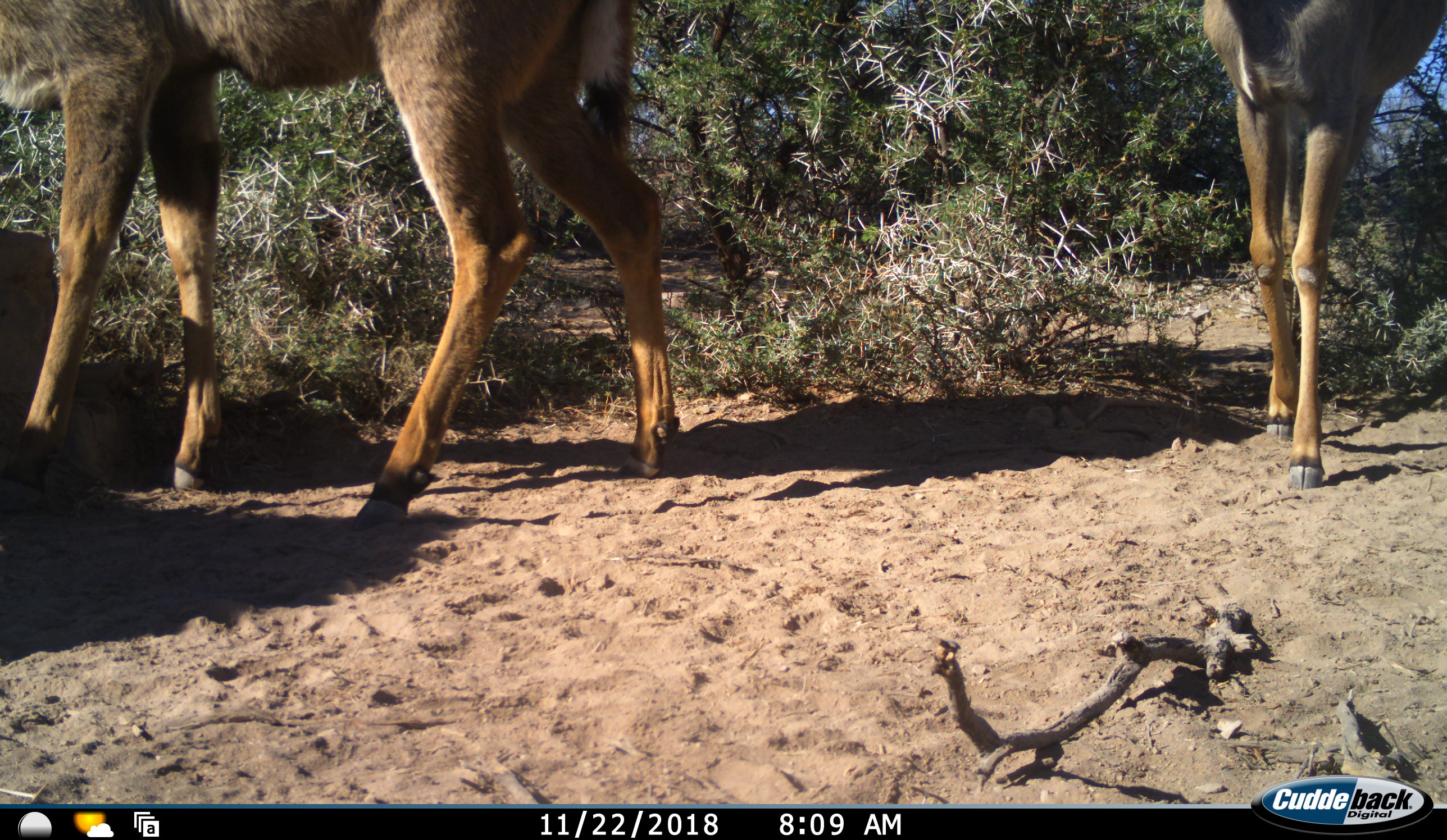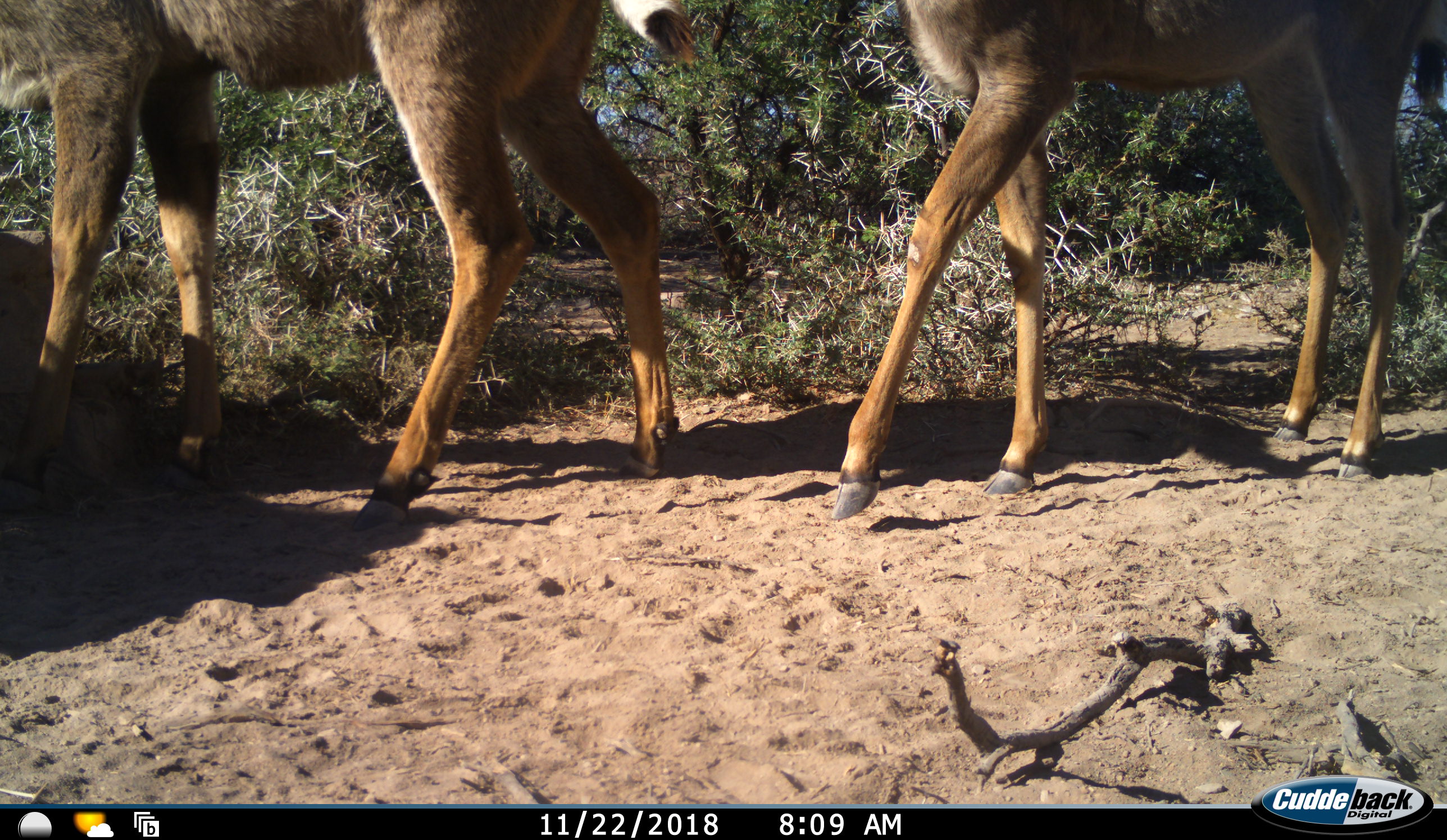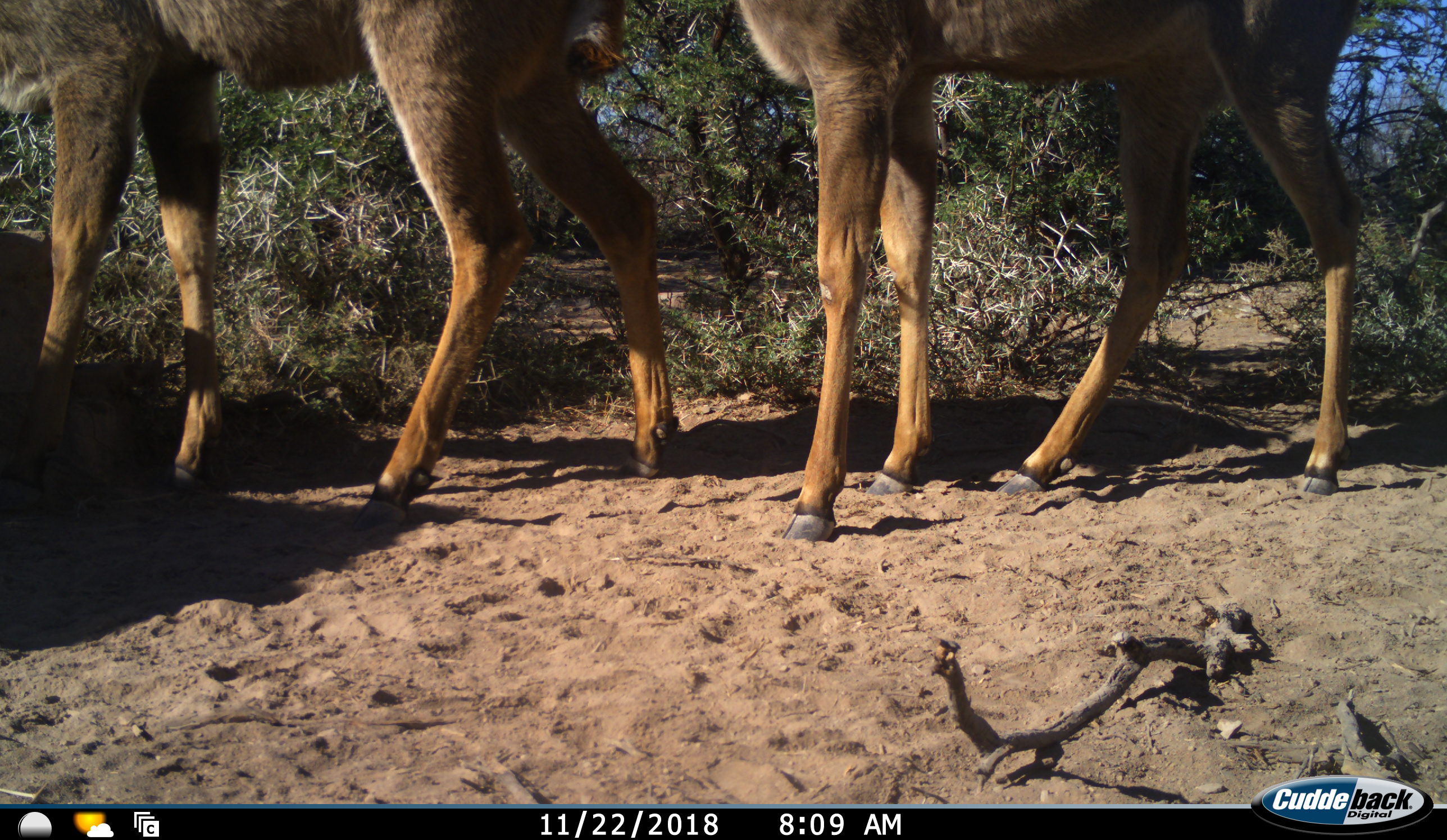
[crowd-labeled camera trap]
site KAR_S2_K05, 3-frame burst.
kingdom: Animalia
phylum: Chordata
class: Mammalia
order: Artiodactyla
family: Bovidae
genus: Tragelaphus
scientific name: Tragelaphus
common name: kudu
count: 2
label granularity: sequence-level